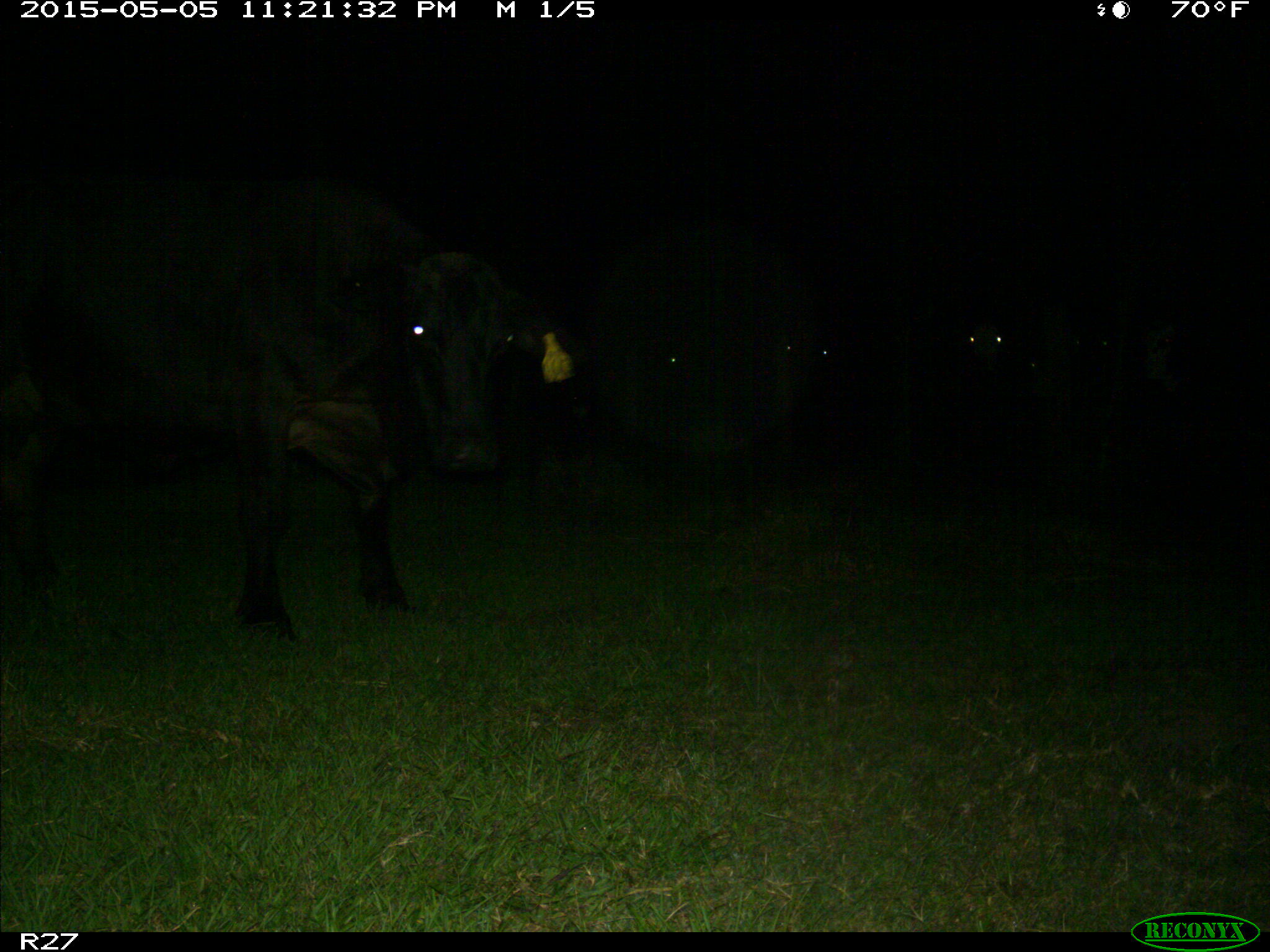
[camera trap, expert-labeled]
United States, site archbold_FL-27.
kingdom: Animalia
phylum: Chordata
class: Mammalia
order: Artiodactyla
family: Bovidae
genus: Bos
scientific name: Bos taurus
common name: domestic cow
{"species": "Bos taurus (domestic cow)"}